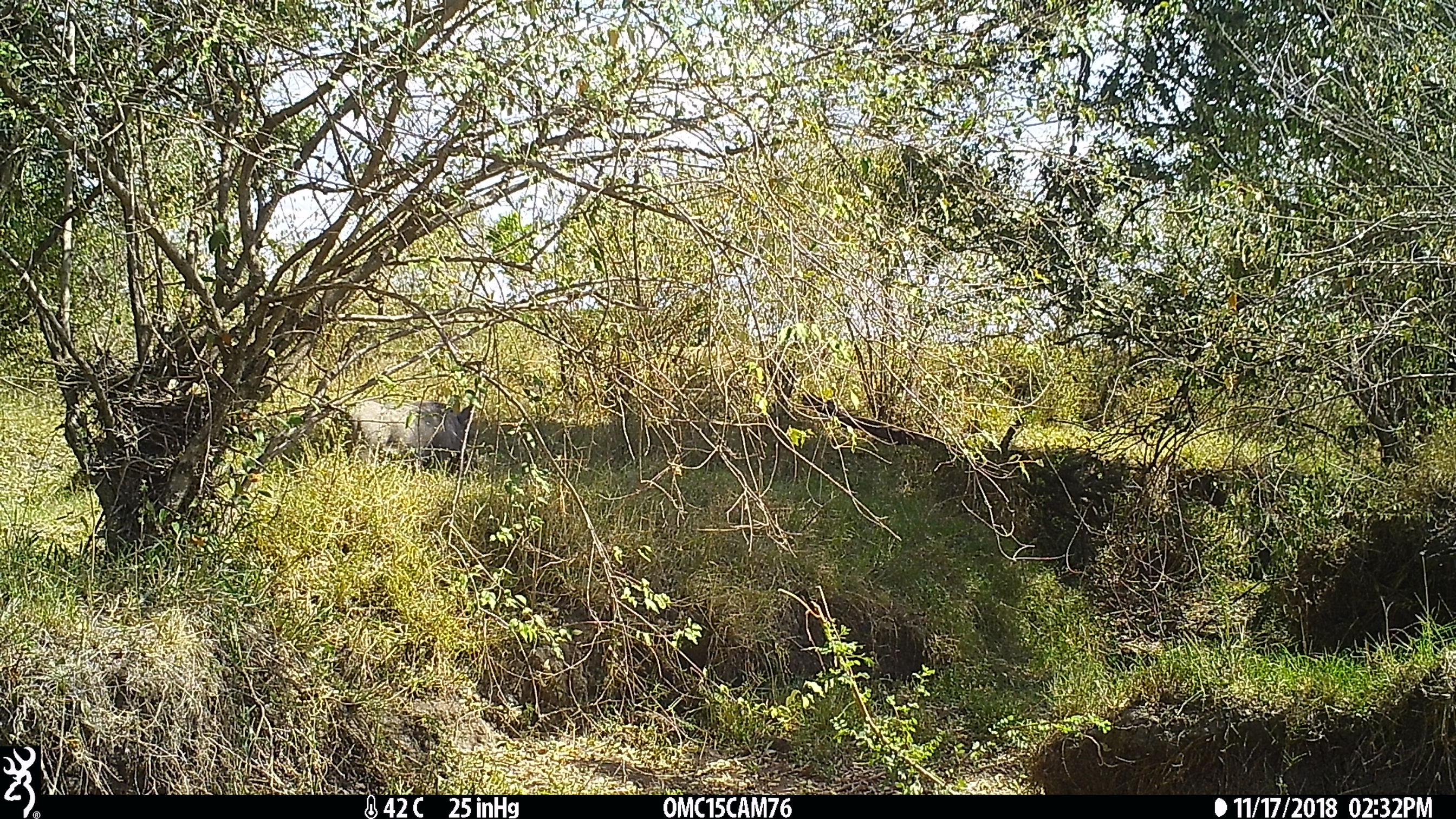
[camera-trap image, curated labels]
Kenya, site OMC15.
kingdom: Animalia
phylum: Chordata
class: Mammalia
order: Artiodactyla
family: Suidae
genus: Phacochoerus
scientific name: Phacochoerus africanus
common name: common warthog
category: warthog